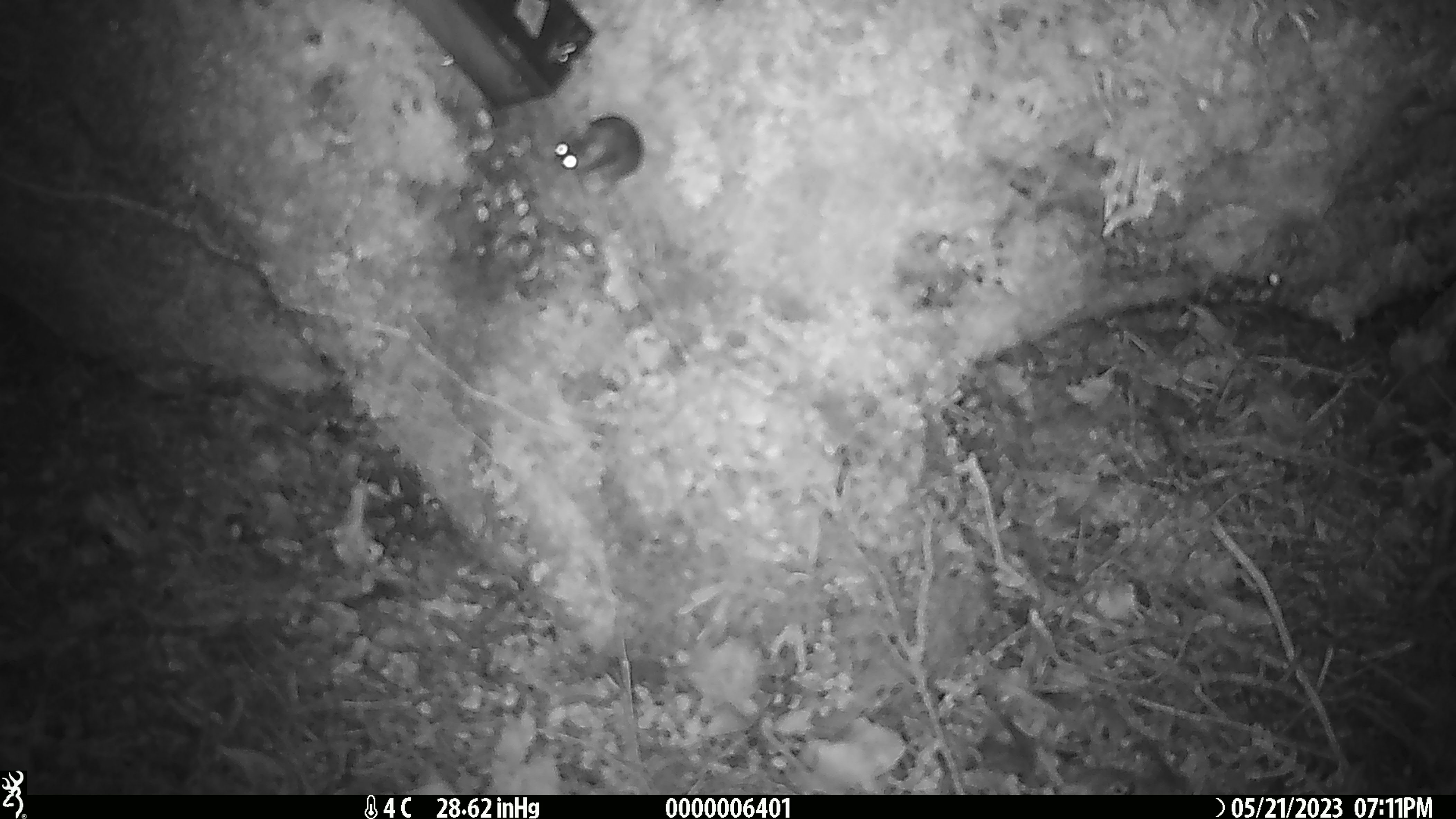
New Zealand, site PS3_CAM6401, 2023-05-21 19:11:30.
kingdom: Animalia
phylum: Chordata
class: Mammalia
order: Rodentia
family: Muridae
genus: Mus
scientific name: Mus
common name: mouse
Mouse (Mus).